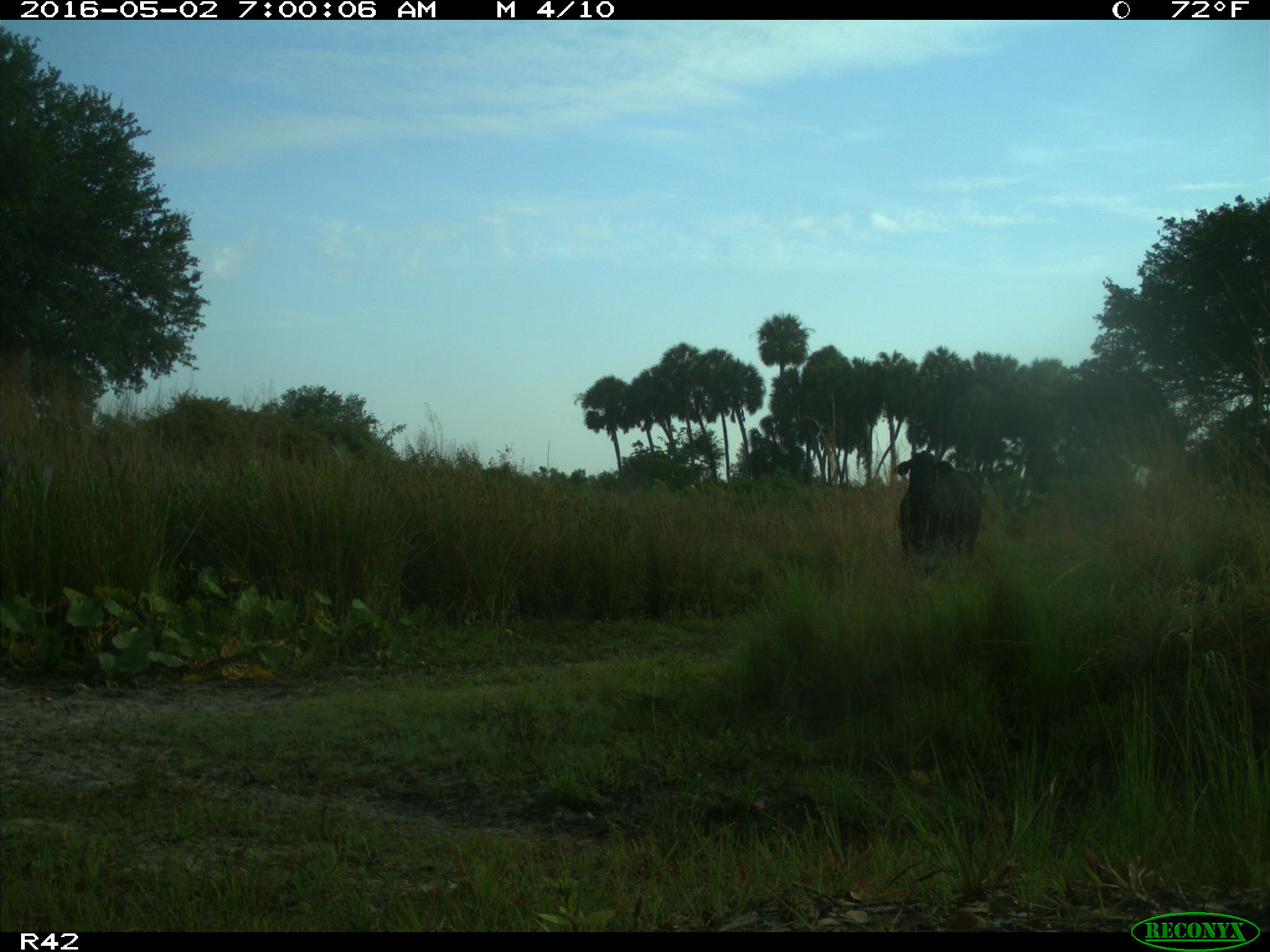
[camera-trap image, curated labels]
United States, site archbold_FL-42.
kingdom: Animalia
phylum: Chordata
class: Mammalia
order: Artiodactyla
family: Bovidae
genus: Bos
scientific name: Bos taurus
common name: domestic cow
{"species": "Bos taurus (domestic cow)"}